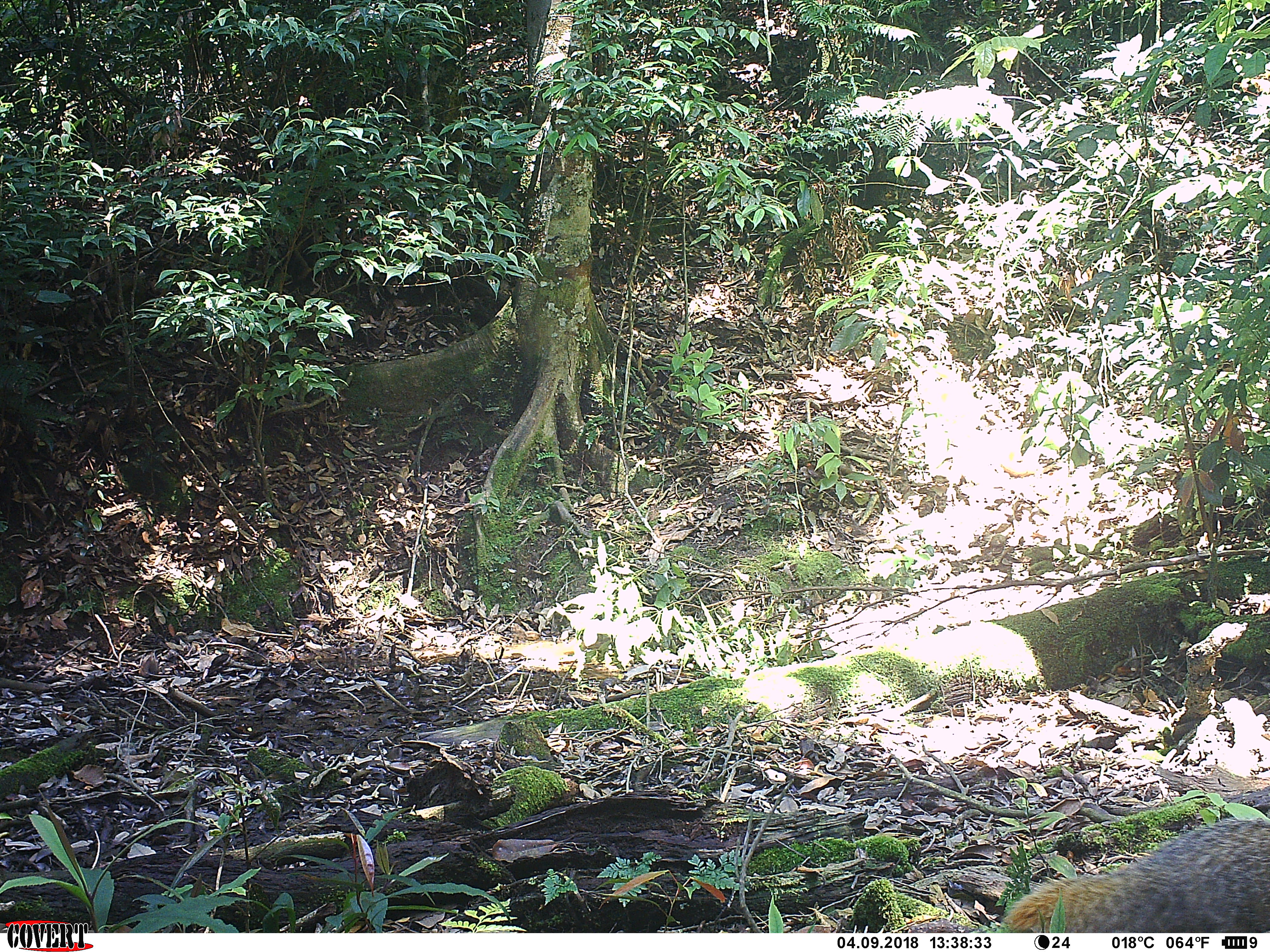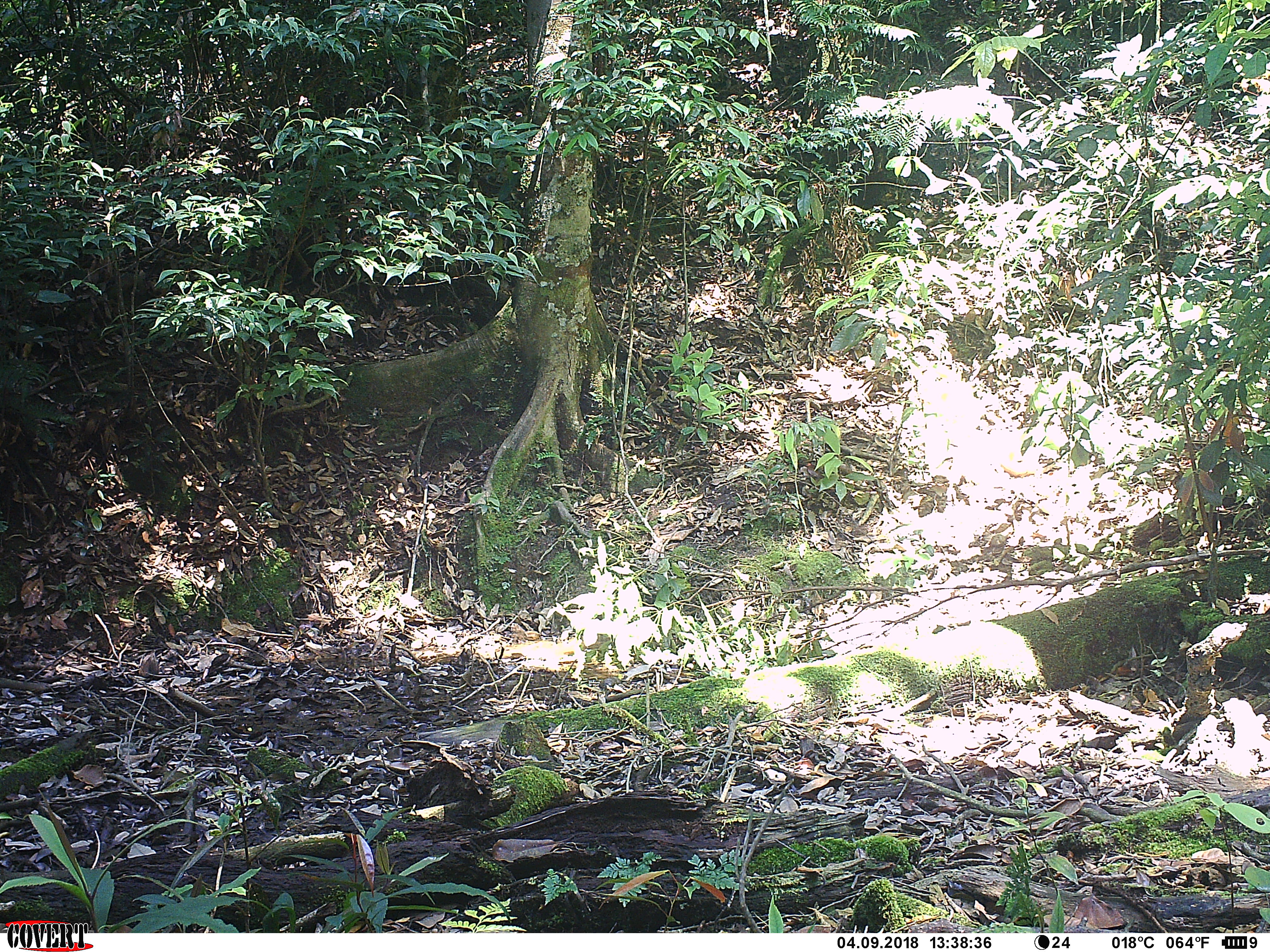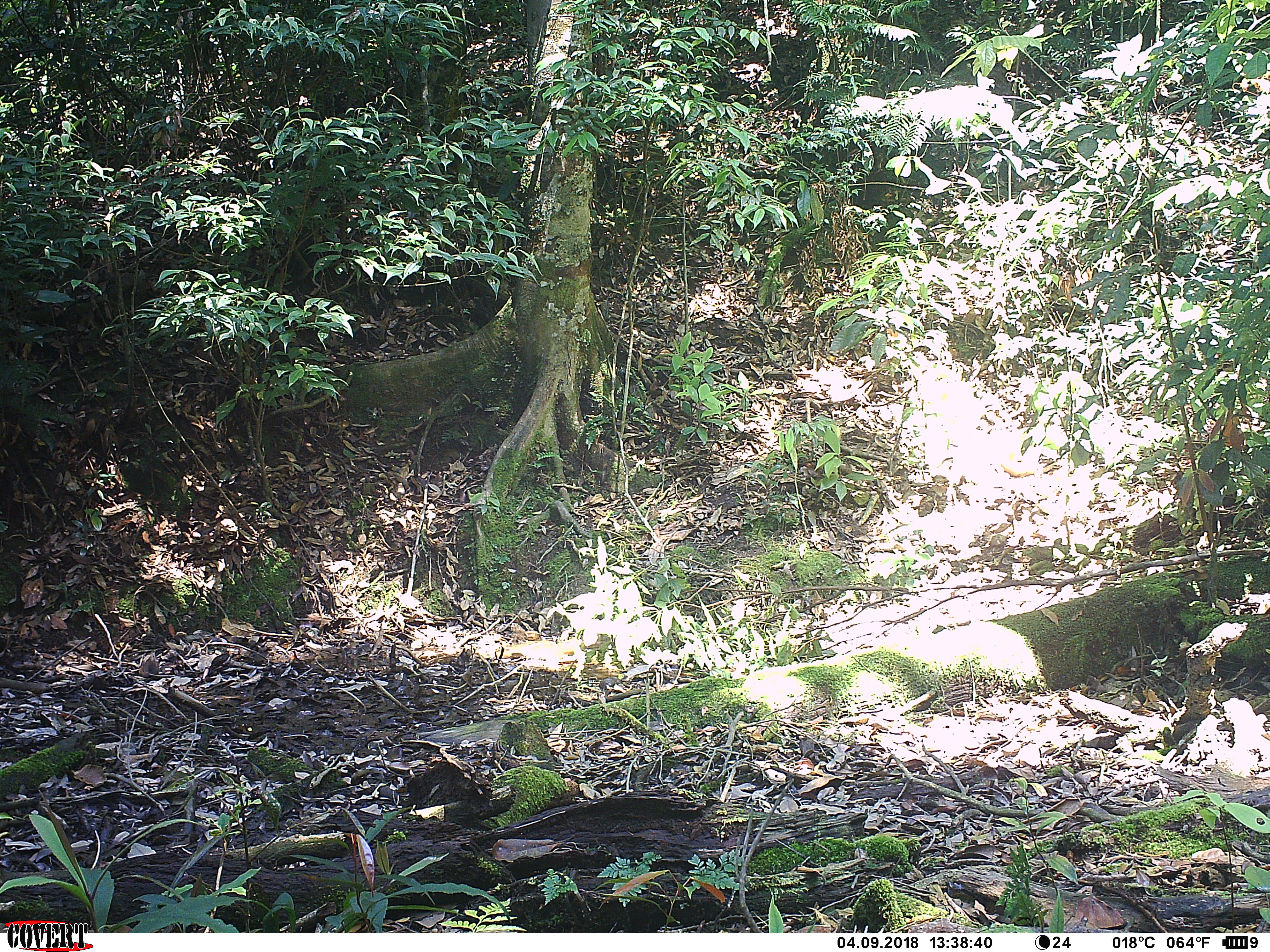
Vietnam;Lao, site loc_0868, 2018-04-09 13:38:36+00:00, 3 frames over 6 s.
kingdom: Animalia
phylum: Chordata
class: Mammalia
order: Carnivora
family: Herpestidae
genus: Urva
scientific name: Urva urva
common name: crab-eating mongoose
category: crab eating mongoose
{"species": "crab eating mongoose (crab-eating mongoose) (Urva urva)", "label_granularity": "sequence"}